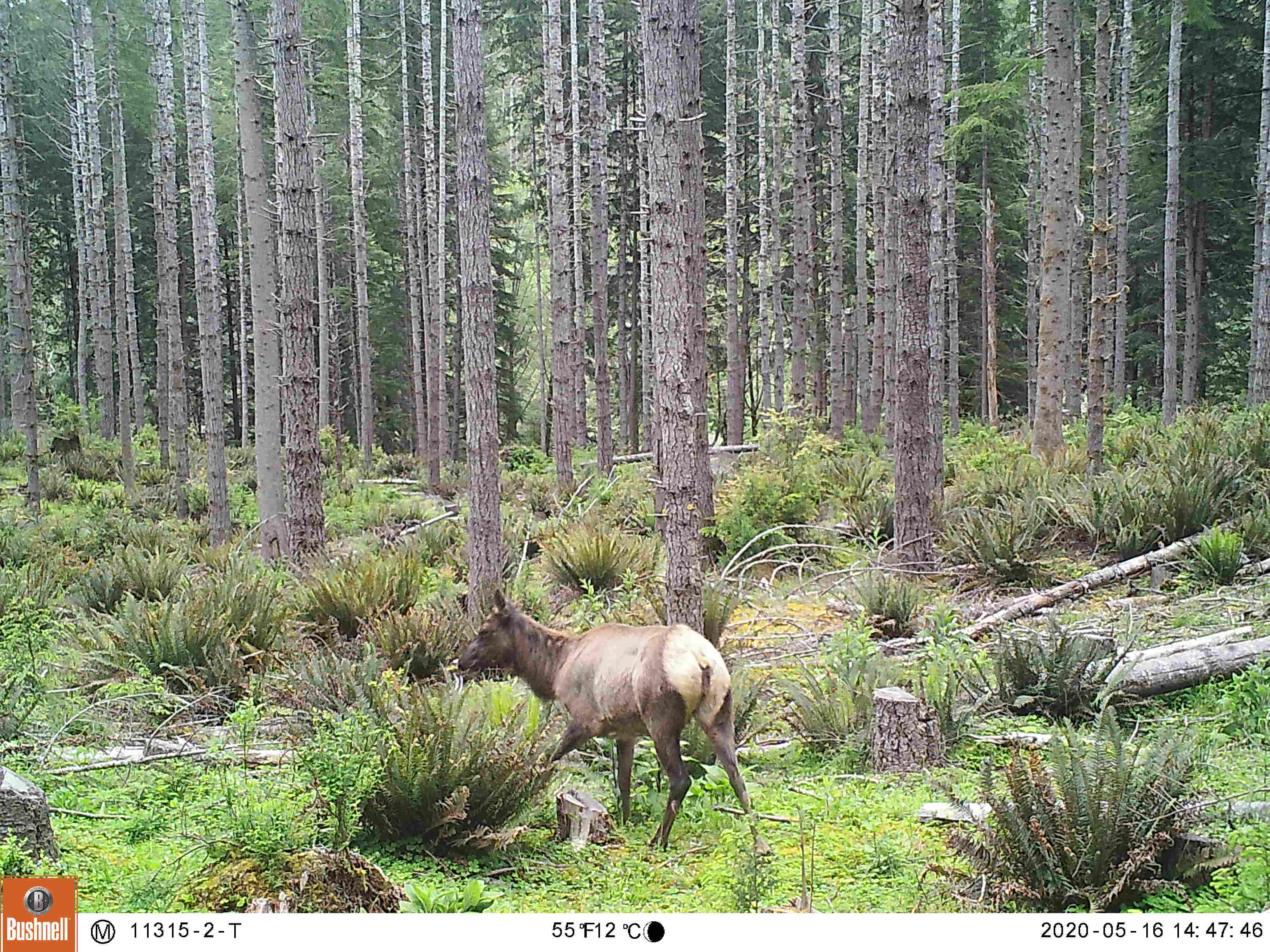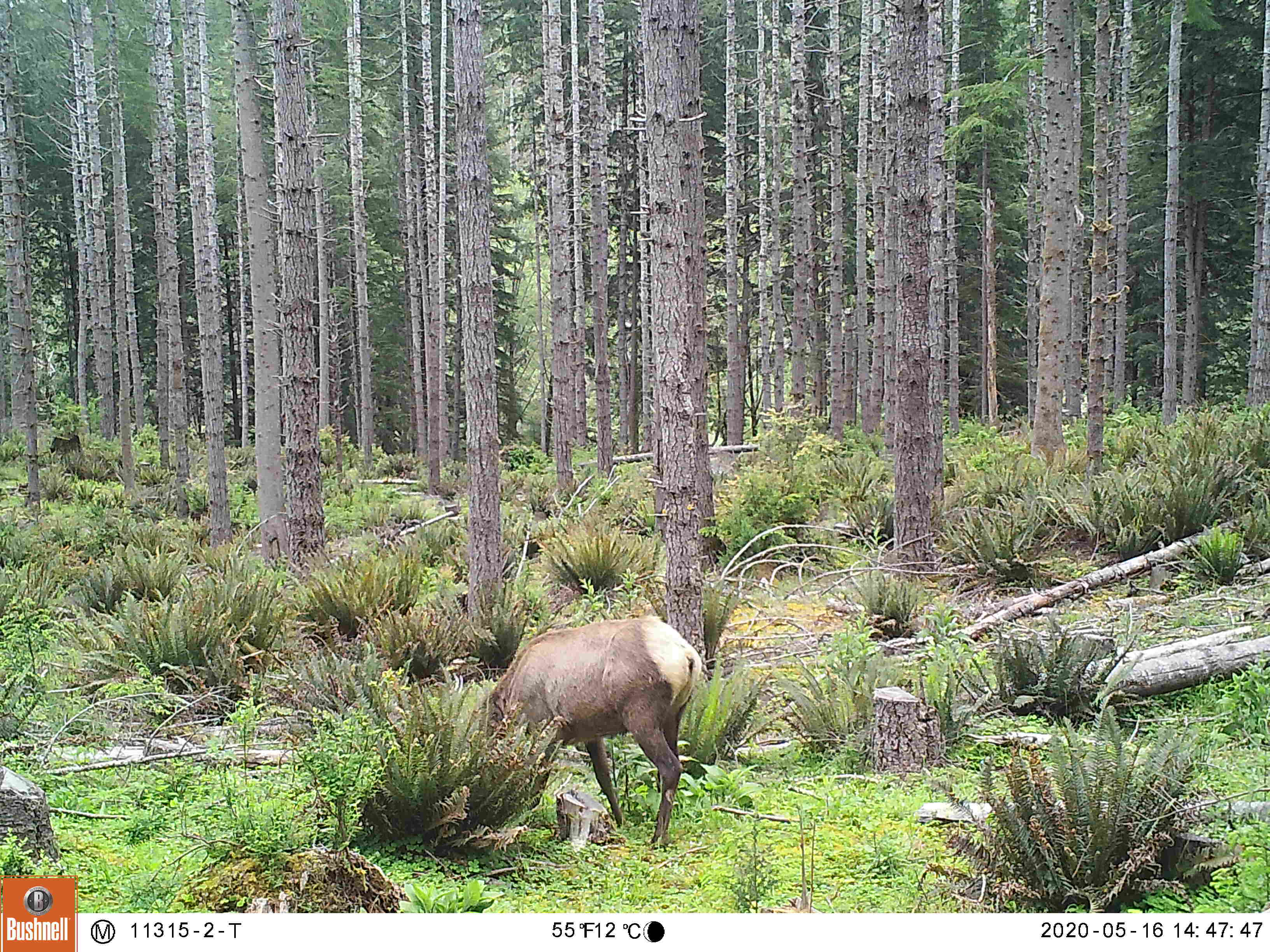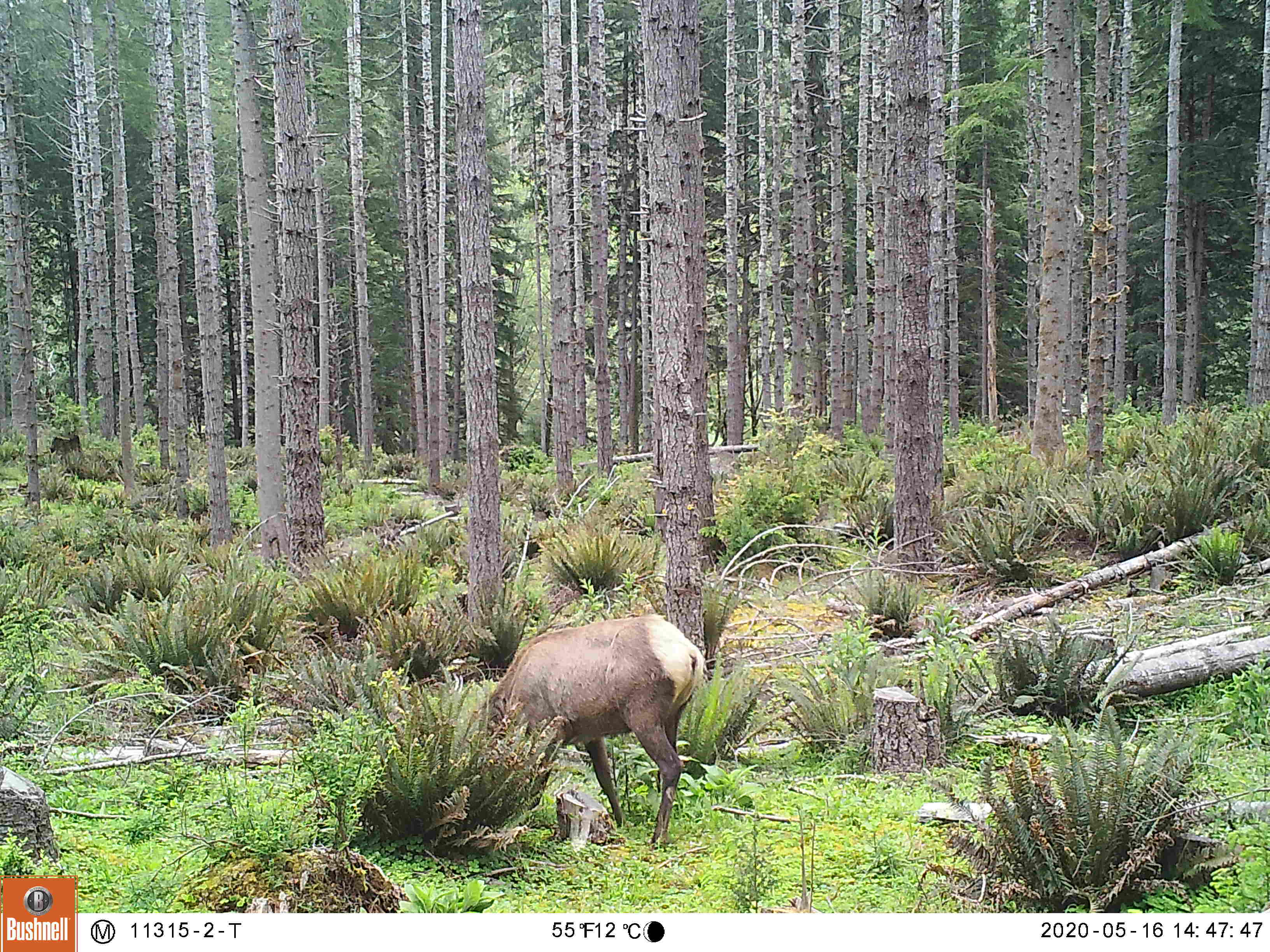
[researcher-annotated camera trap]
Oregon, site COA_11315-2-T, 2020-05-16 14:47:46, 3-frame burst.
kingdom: Animalia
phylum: Chordata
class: Mammalia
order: Artiodactyla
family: Cervidae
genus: Cervus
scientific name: Cervus canadensis roosevelti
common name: roosevelt elk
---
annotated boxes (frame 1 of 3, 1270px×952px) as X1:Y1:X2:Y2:
roosevelt elk: 447:588:766:849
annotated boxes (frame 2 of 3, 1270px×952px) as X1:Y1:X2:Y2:
roosevelt elk: 470:596:713:849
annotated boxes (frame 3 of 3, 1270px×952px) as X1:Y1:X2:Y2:
roosevelt elk: 472:600:713:849